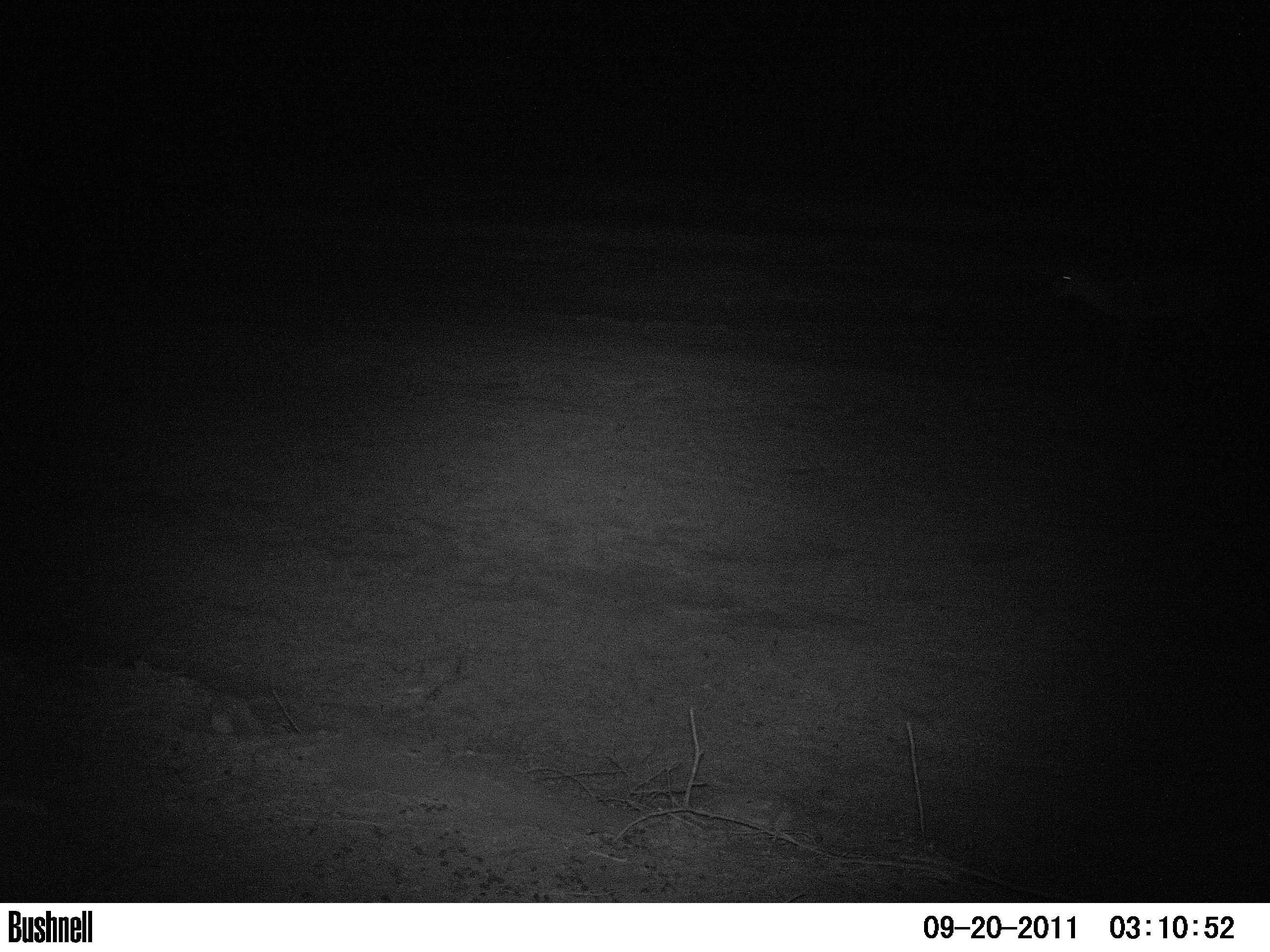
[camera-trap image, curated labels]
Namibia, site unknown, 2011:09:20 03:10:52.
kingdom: Animalia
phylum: Chordata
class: Mammalia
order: Artiodactyla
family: Bovidae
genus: Antidorcas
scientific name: Antidorcas marsupialis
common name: springbok